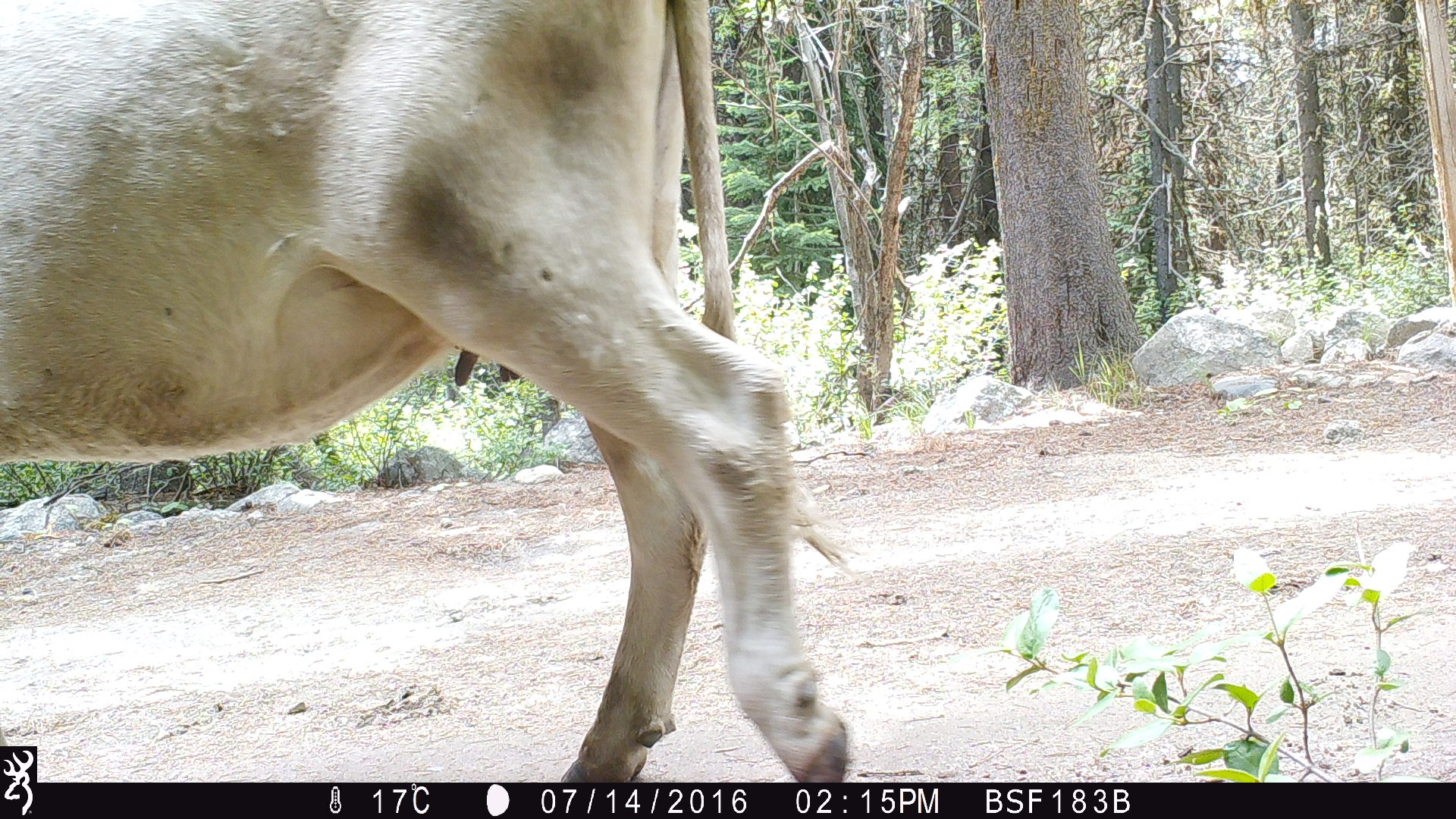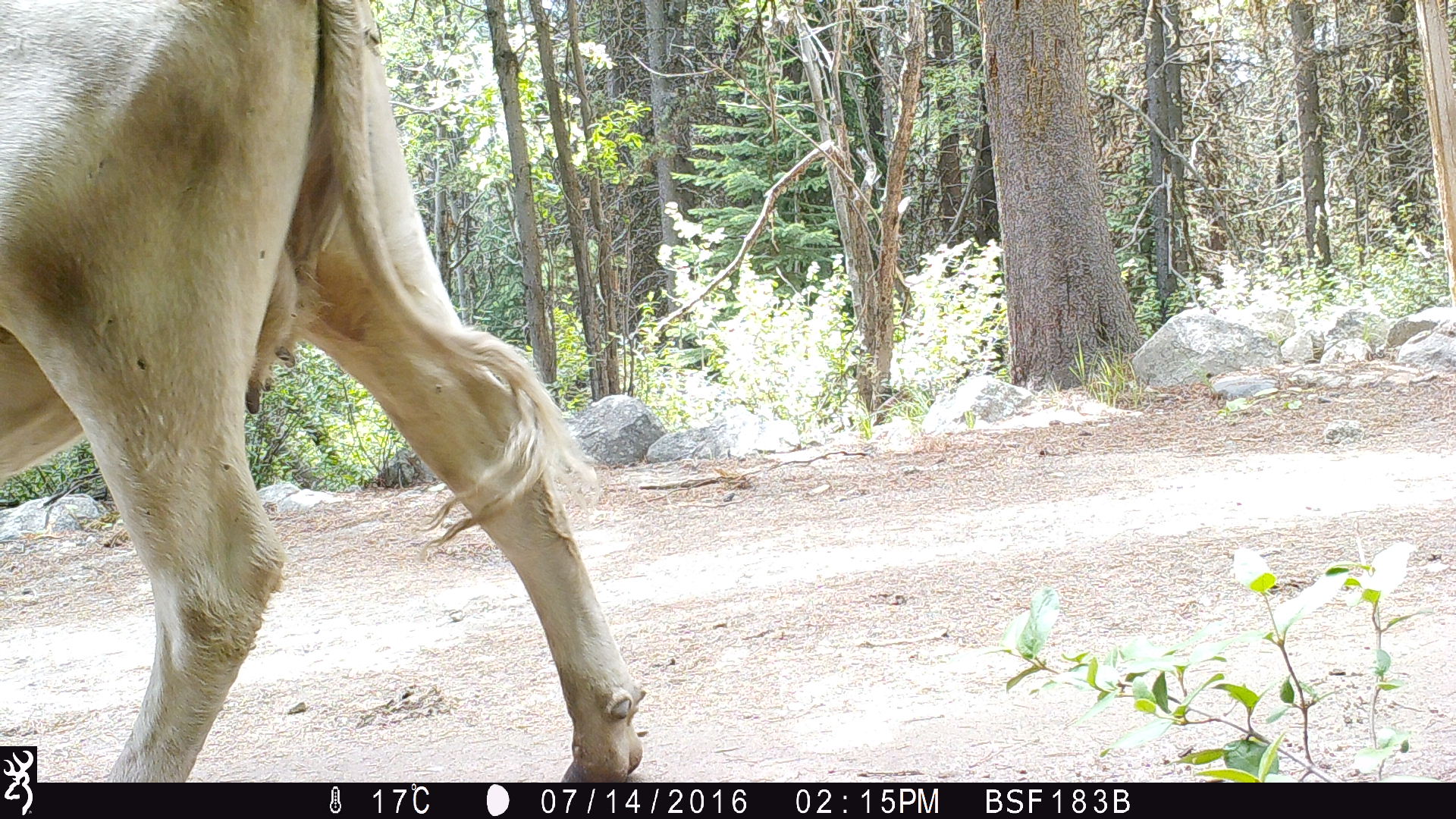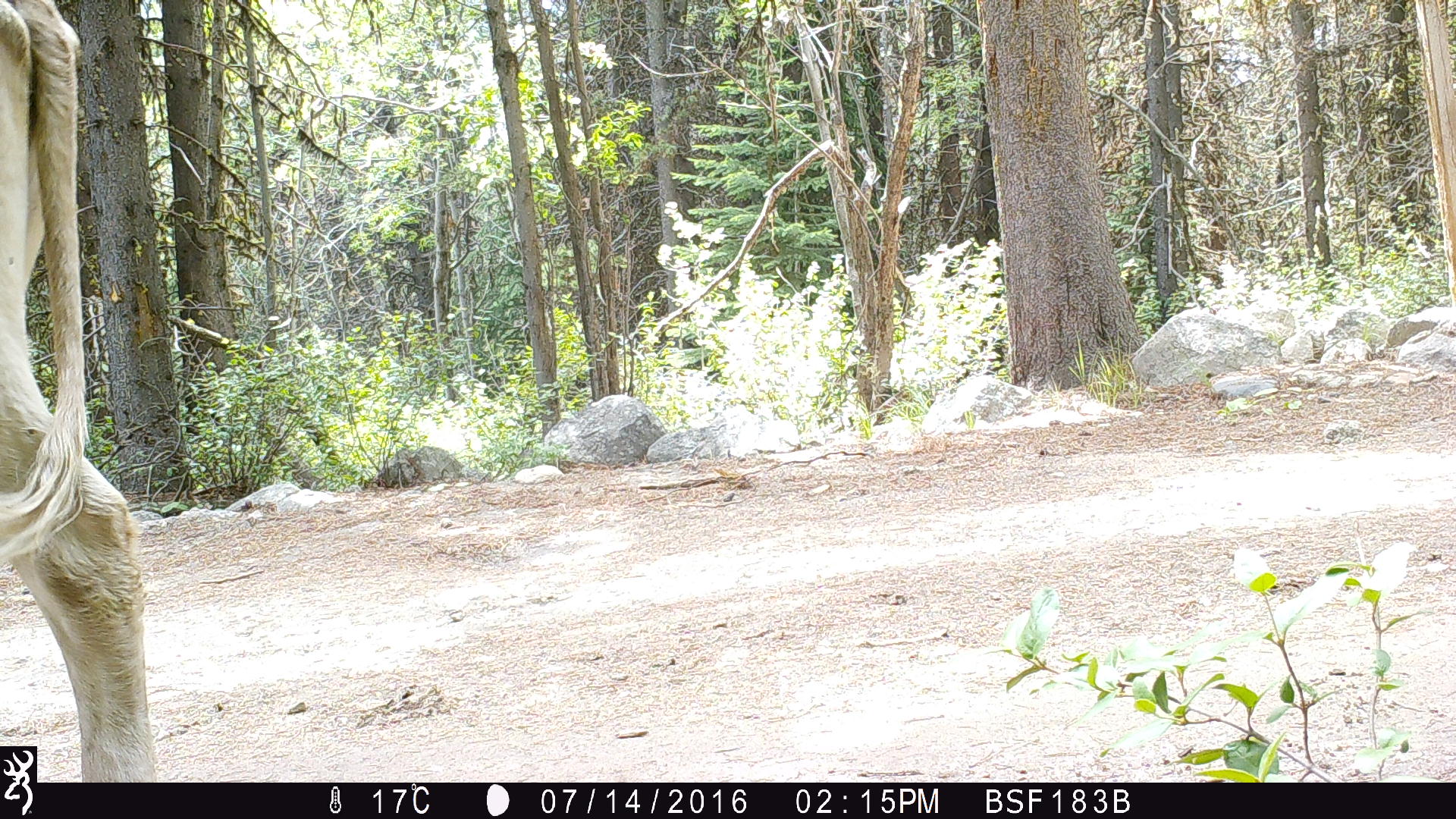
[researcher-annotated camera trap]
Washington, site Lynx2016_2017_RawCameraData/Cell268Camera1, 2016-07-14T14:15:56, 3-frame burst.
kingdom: Animalia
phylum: Chordata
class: Mammalia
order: Artiodactyla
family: Bovidae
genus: Bos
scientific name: Bos taurus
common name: domestic cattle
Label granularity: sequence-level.